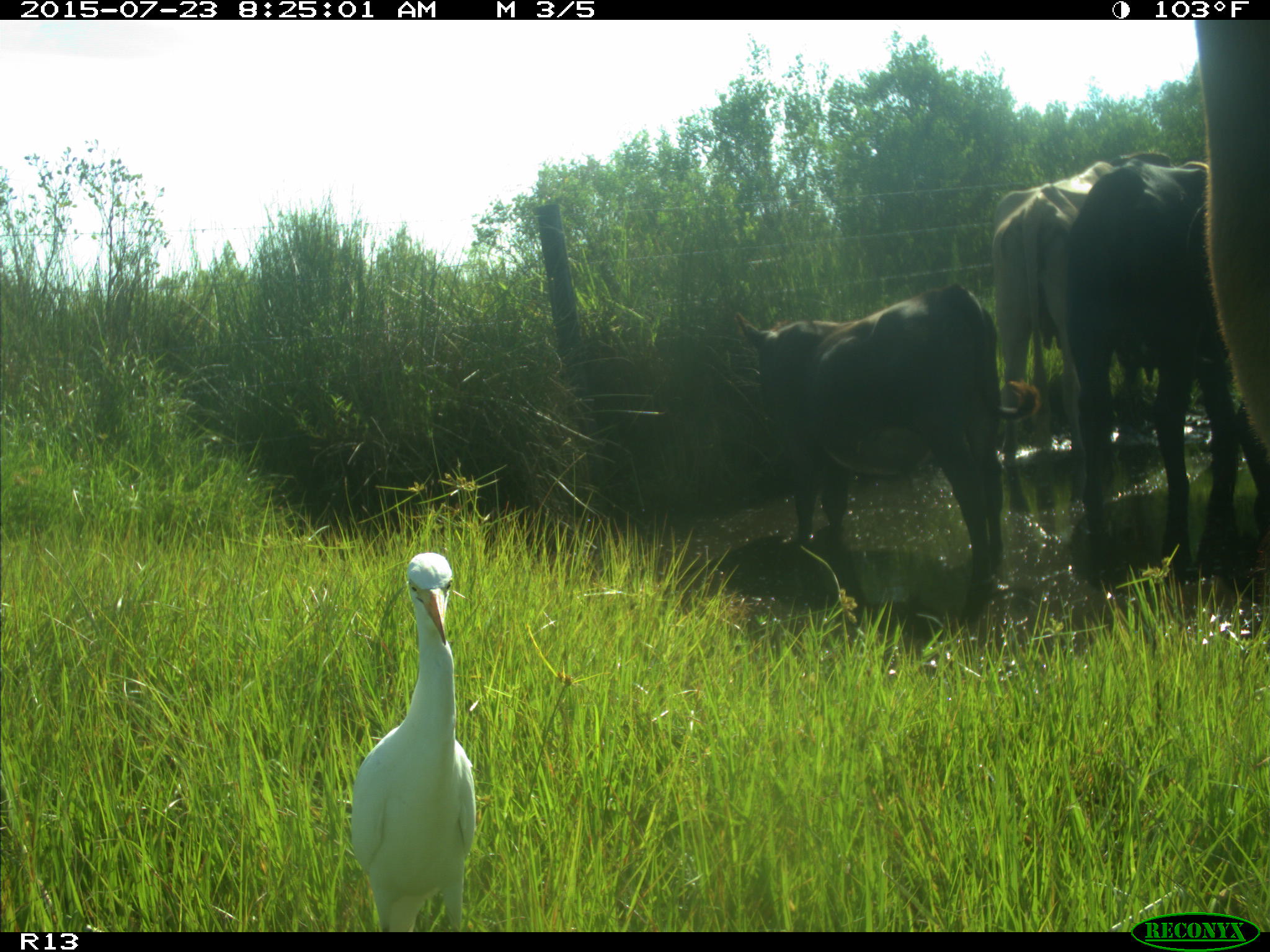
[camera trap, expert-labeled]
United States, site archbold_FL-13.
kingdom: Animalia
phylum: Chordata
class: Mammalia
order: Artiodactyla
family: Bovidae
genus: Bos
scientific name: Bos taurus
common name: domestic cow